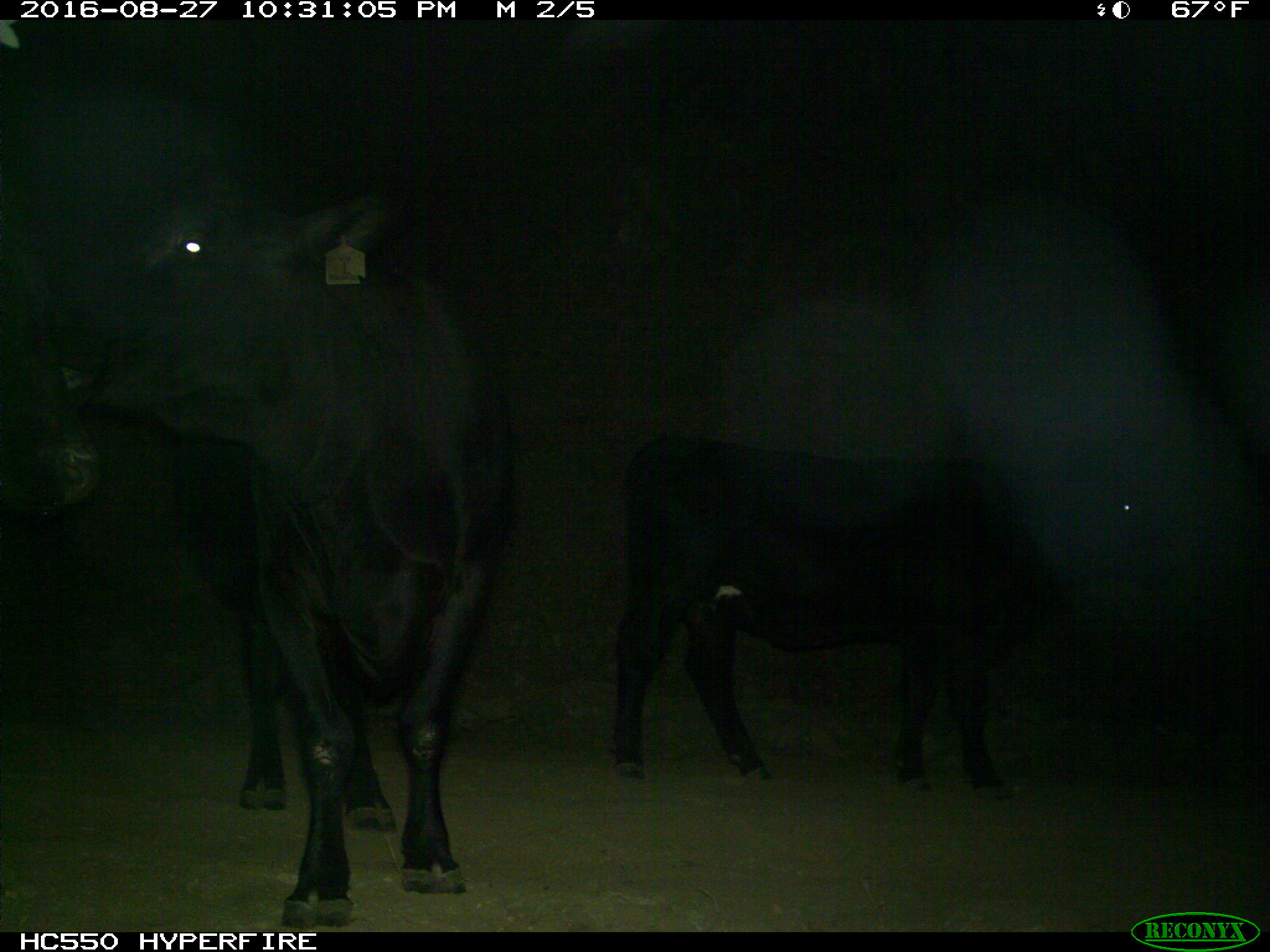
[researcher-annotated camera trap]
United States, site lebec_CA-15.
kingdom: Animalia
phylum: Chordata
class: Mammalia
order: Artiodactyla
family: Bovidae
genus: Bos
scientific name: Bos taurus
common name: domestic cow